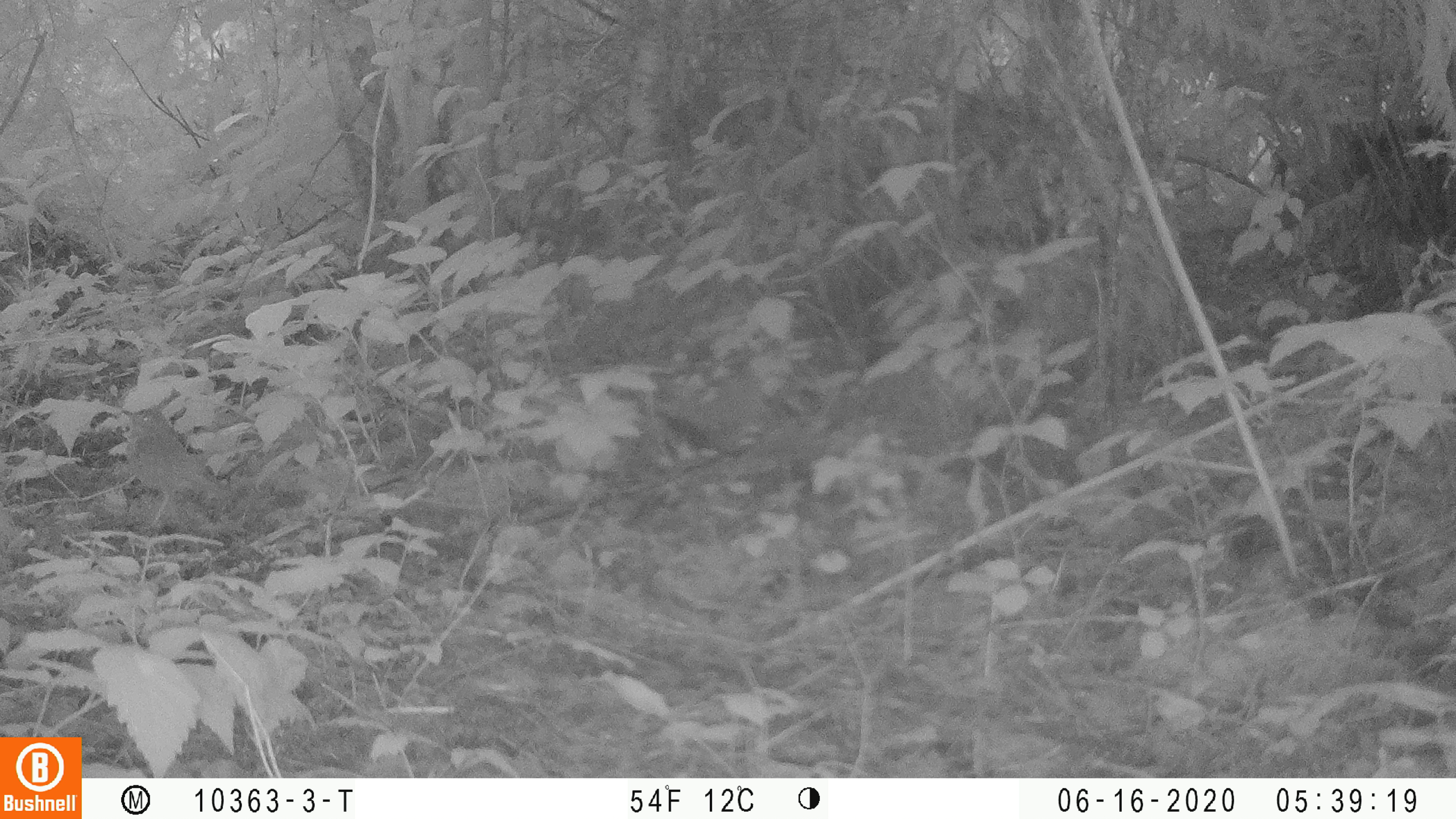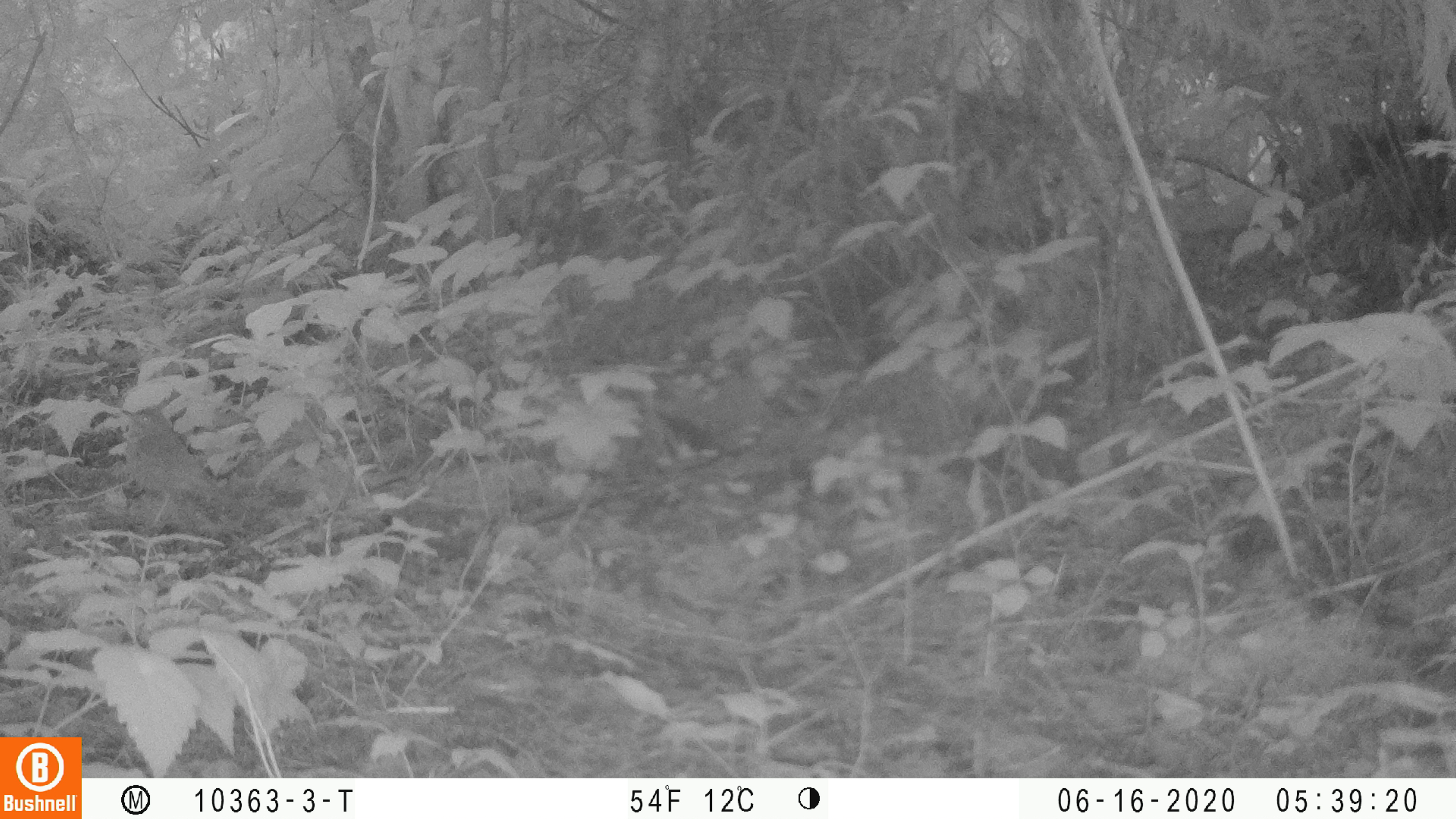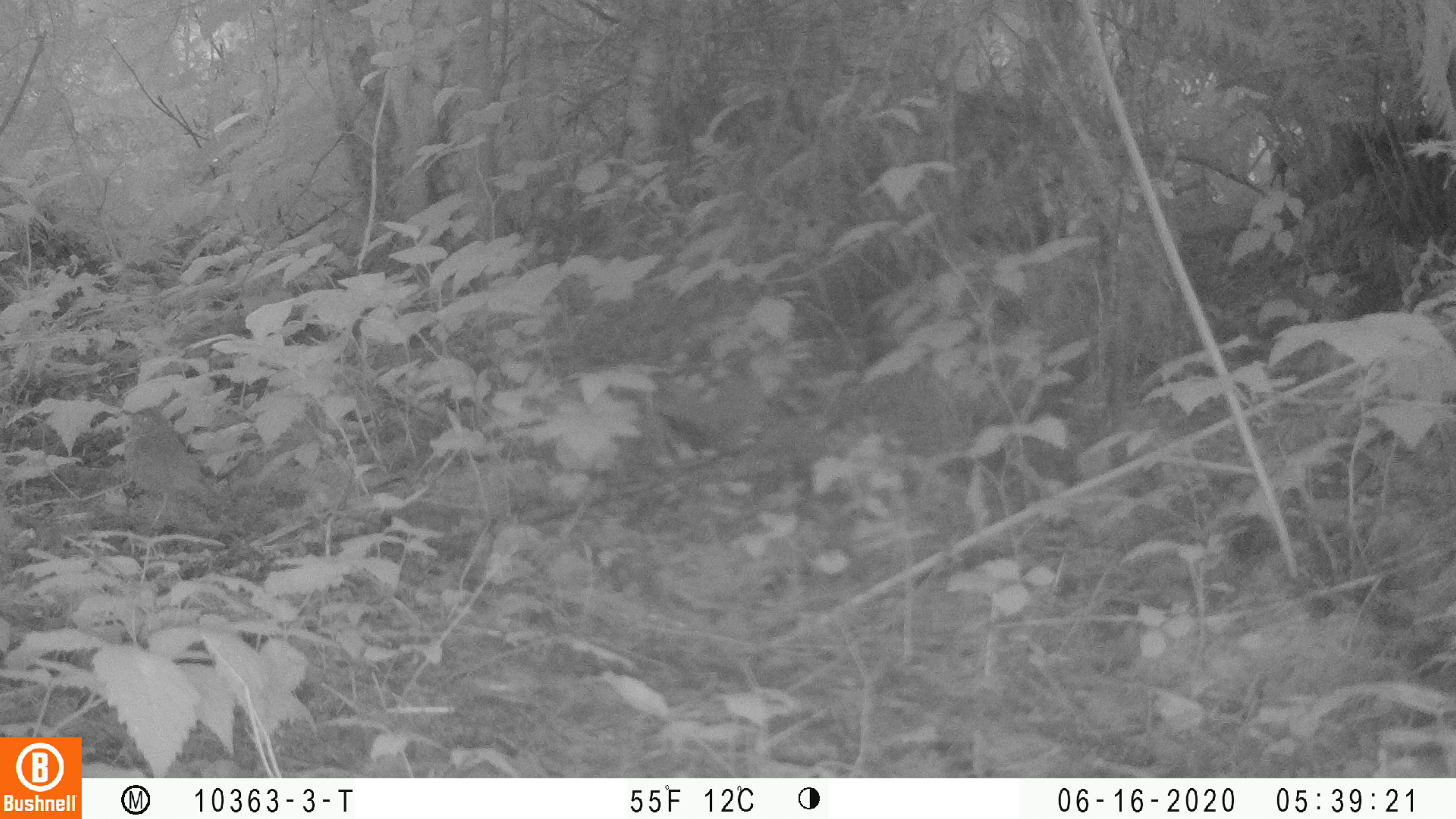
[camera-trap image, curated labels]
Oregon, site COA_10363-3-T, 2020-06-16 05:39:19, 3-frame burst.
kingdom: Animalia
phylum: Chordata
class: Aves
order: Passeriformes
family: Turdidae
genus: Catharus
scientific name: Catharus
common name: brown thrushes and nightingale-thrushes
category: catharus species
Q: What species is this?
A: Catharus species (brown thrushes and nightingale-thrushes) (Catharus).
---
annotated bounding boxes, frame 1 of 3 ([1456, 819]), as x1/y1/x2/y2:
catharus species: 120/405/225/517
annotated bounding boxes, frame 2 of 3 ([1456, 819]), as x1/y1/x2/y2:
catharus species: 118/408/236/519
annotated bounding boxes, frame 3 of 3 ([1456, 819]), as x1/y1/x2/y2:
catharus species: 123/406/219/509